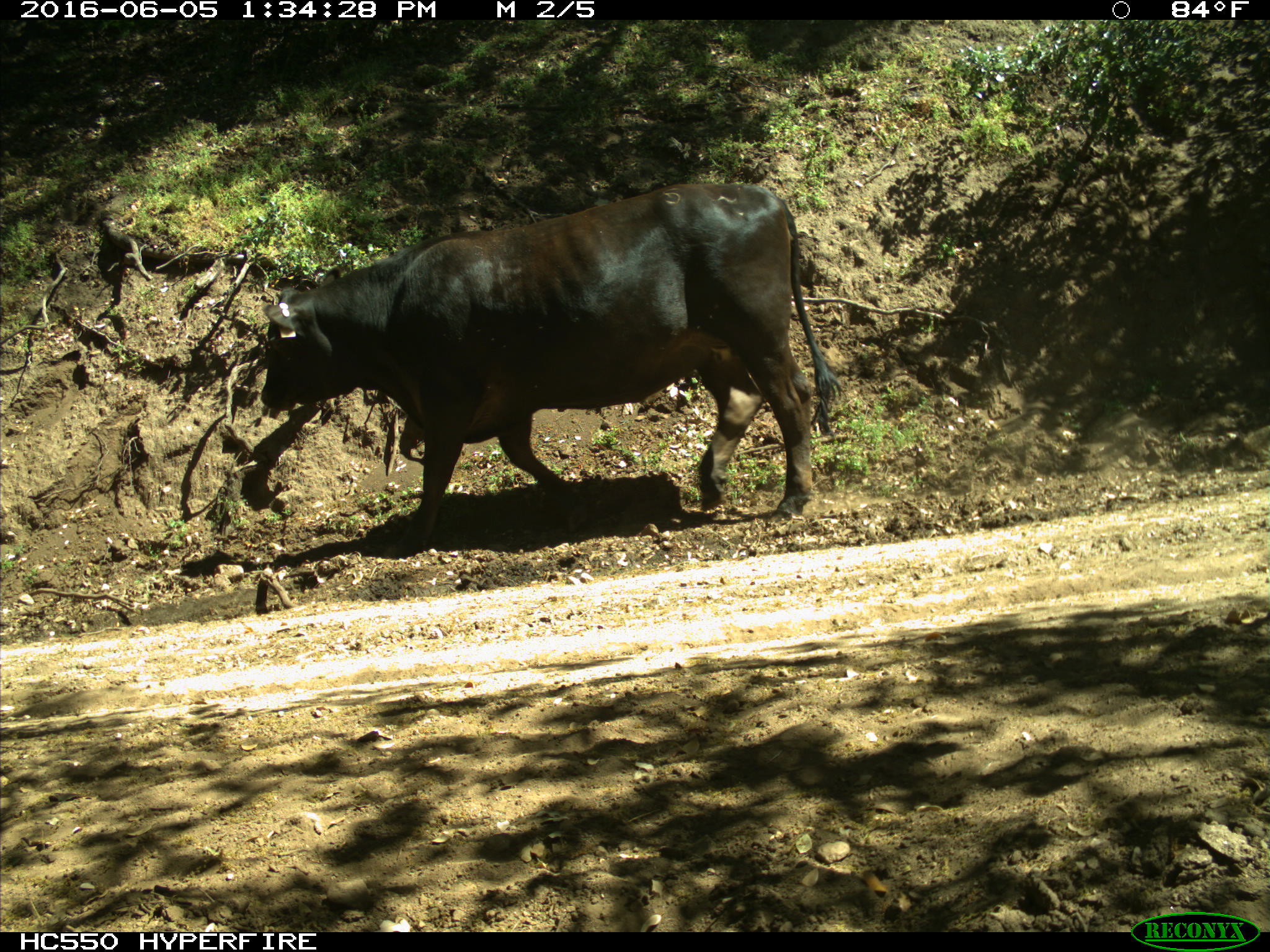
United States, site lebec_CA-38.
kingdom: Animalia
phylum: Chordata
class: Mammalia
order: Artiodactyla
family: Bovidae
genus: Bos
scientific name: Bos taurus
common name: domestic cow